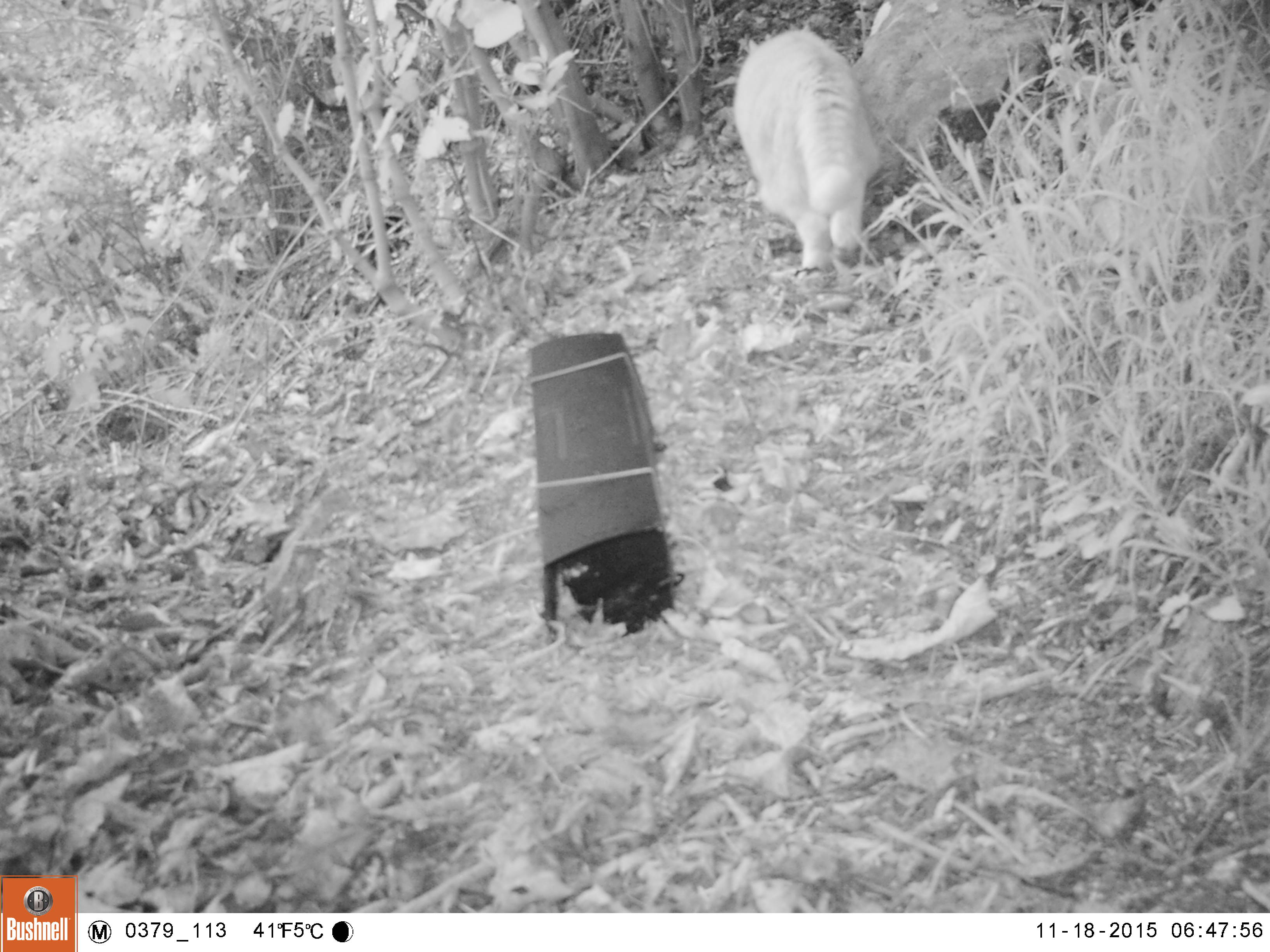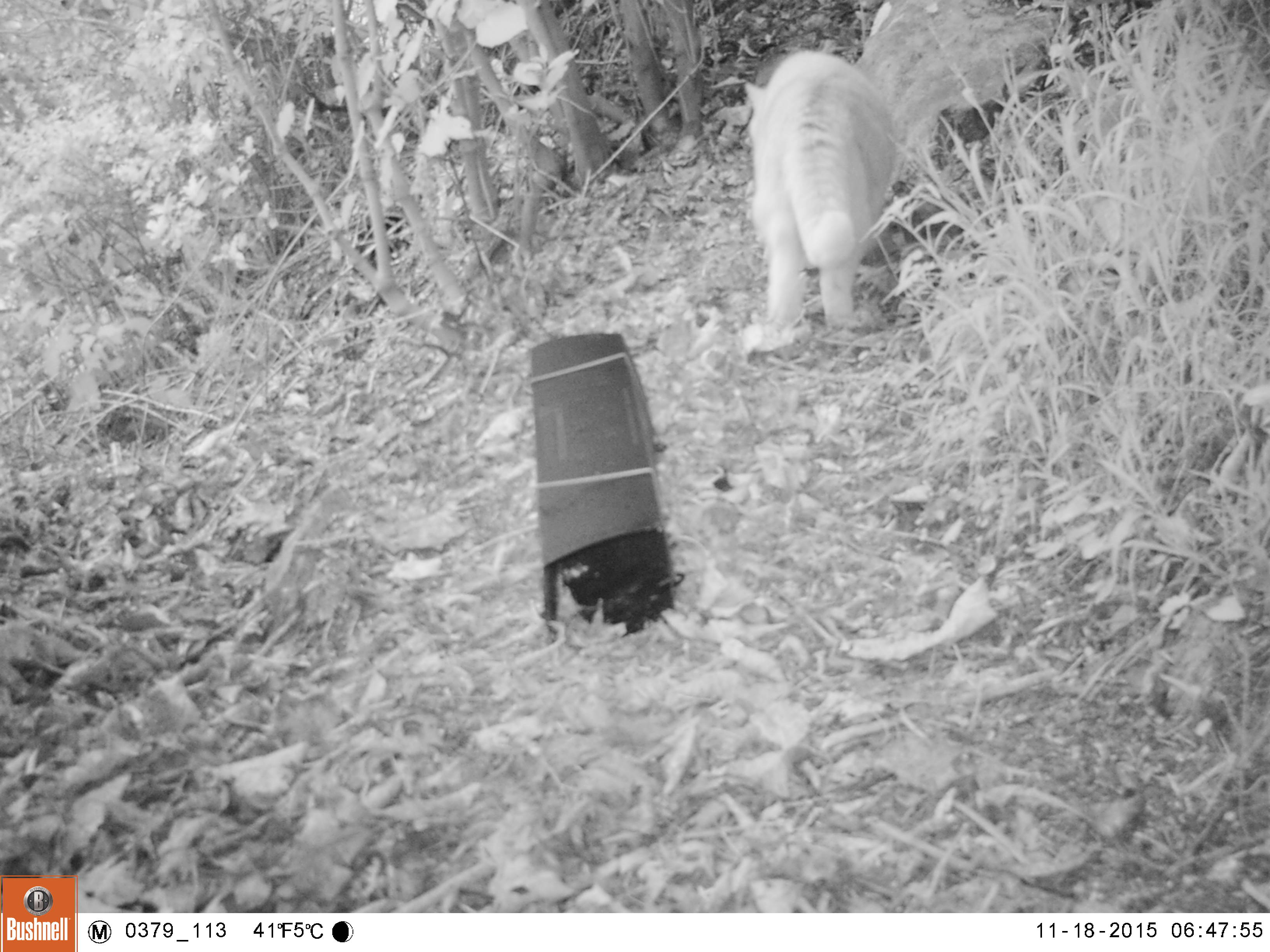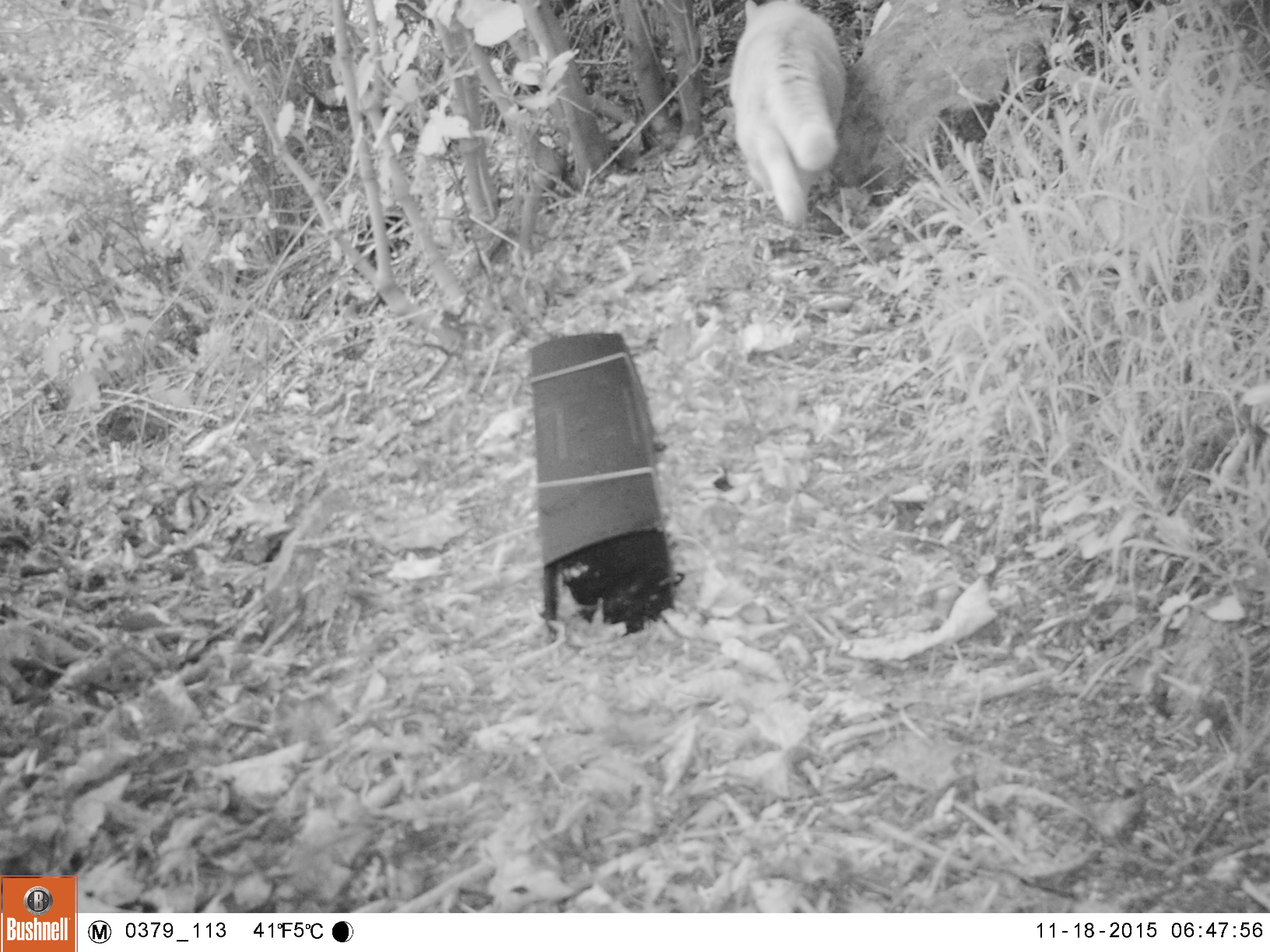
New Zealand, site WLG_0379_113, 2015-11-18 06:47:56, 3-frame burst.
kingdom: Animalia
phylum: Chordata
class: Mammalia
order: Carnivora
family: Felidae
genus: Felis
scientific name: Felis catus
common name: domestic cat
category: cat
Cat (domestic cat) (Felis catus).